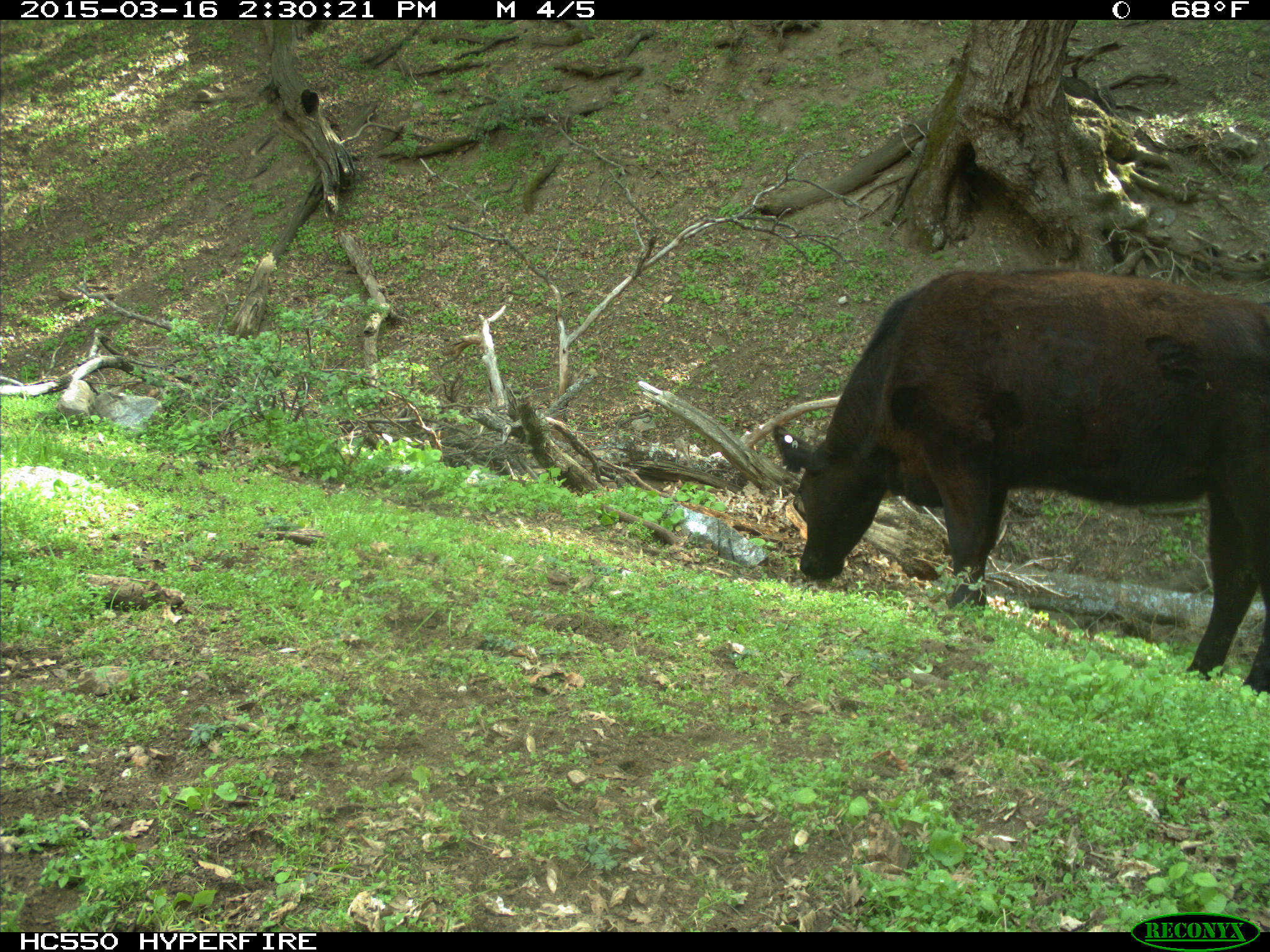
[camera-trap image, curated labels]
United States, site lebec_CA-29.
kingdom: Animalia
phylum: Chordata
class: Mammalia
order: Artiodactyla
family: Bovidae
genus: Bos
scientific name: Bos taurus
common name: domestic cow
Bos taurus (domestic cow).